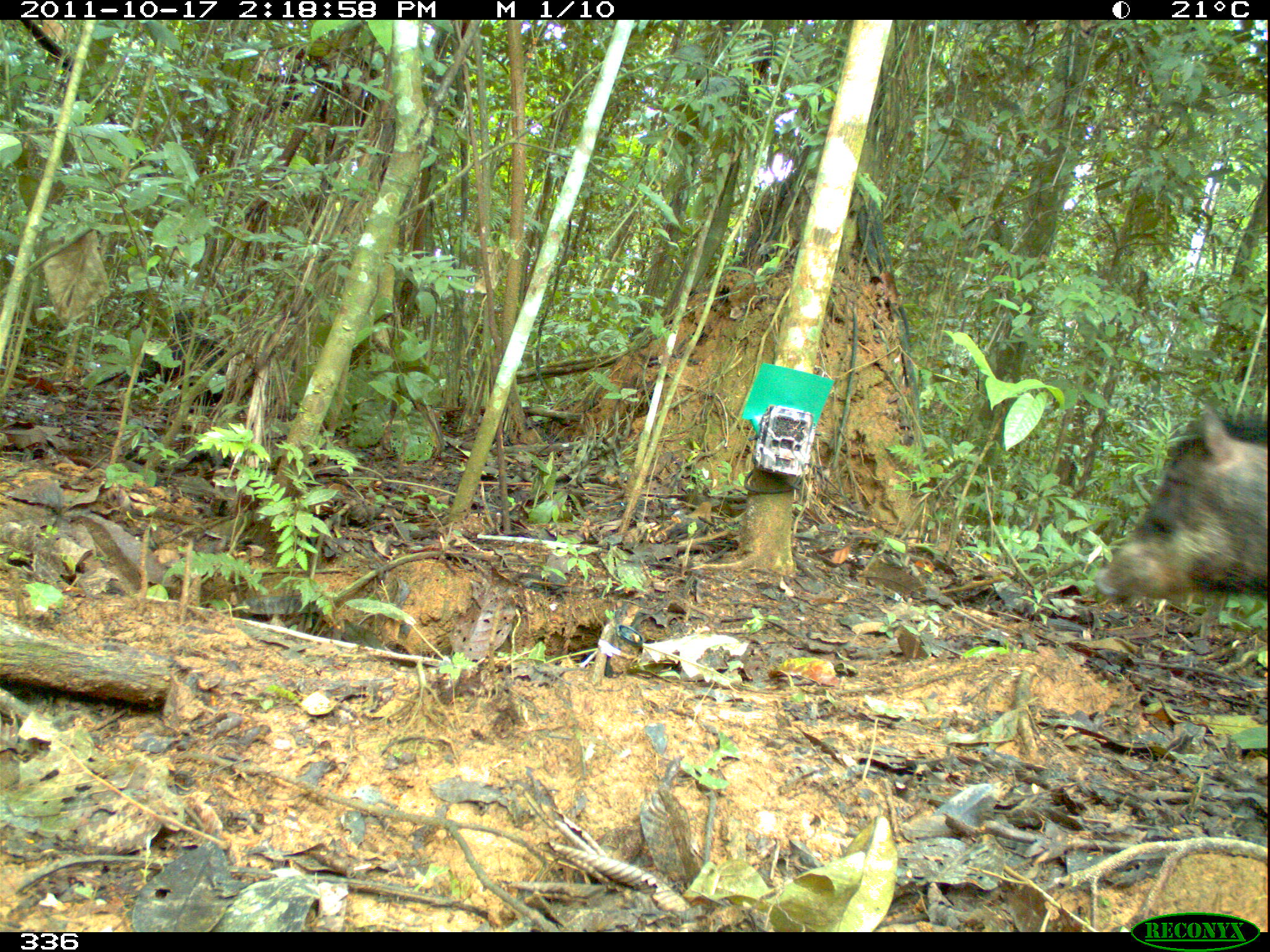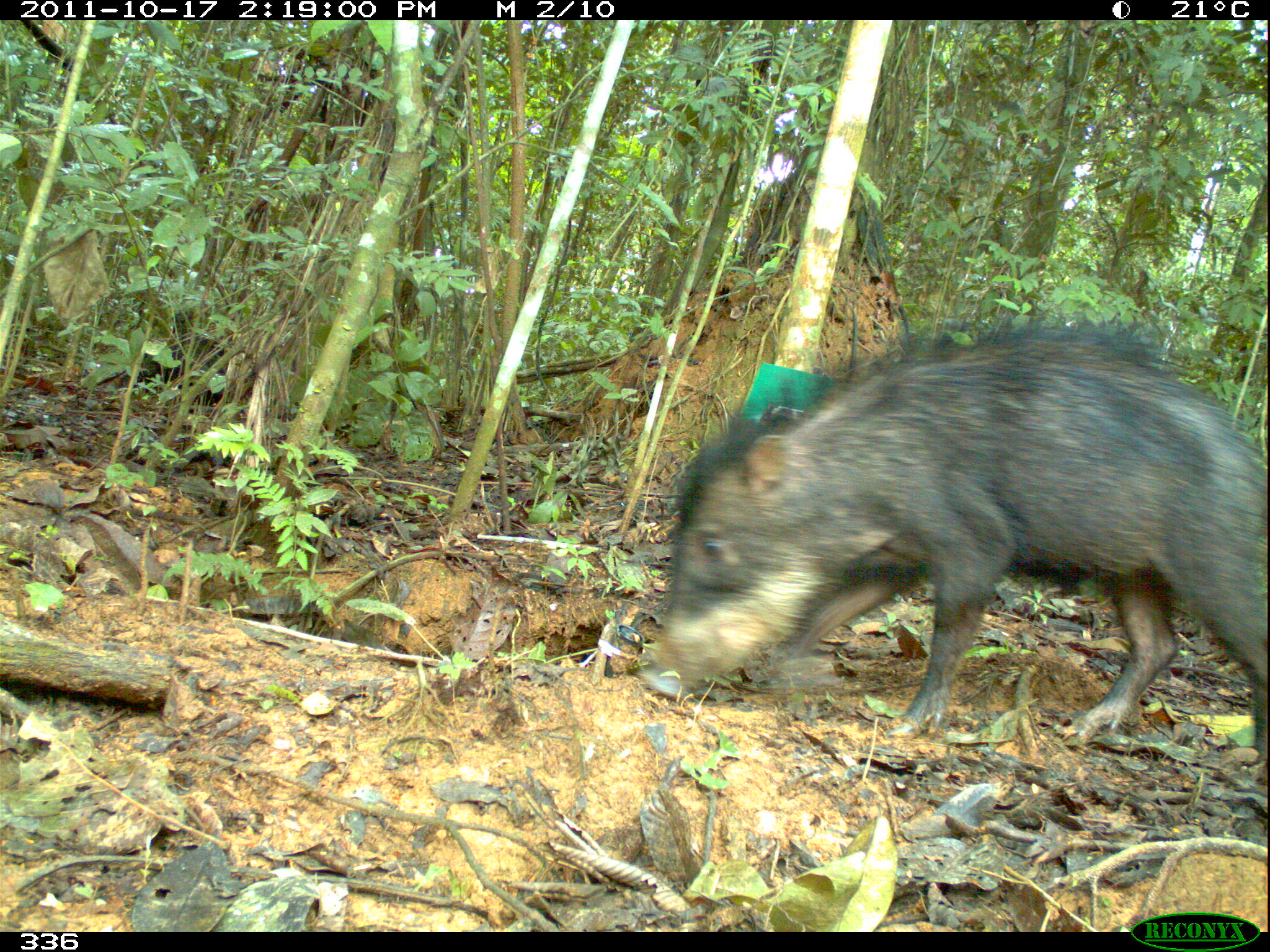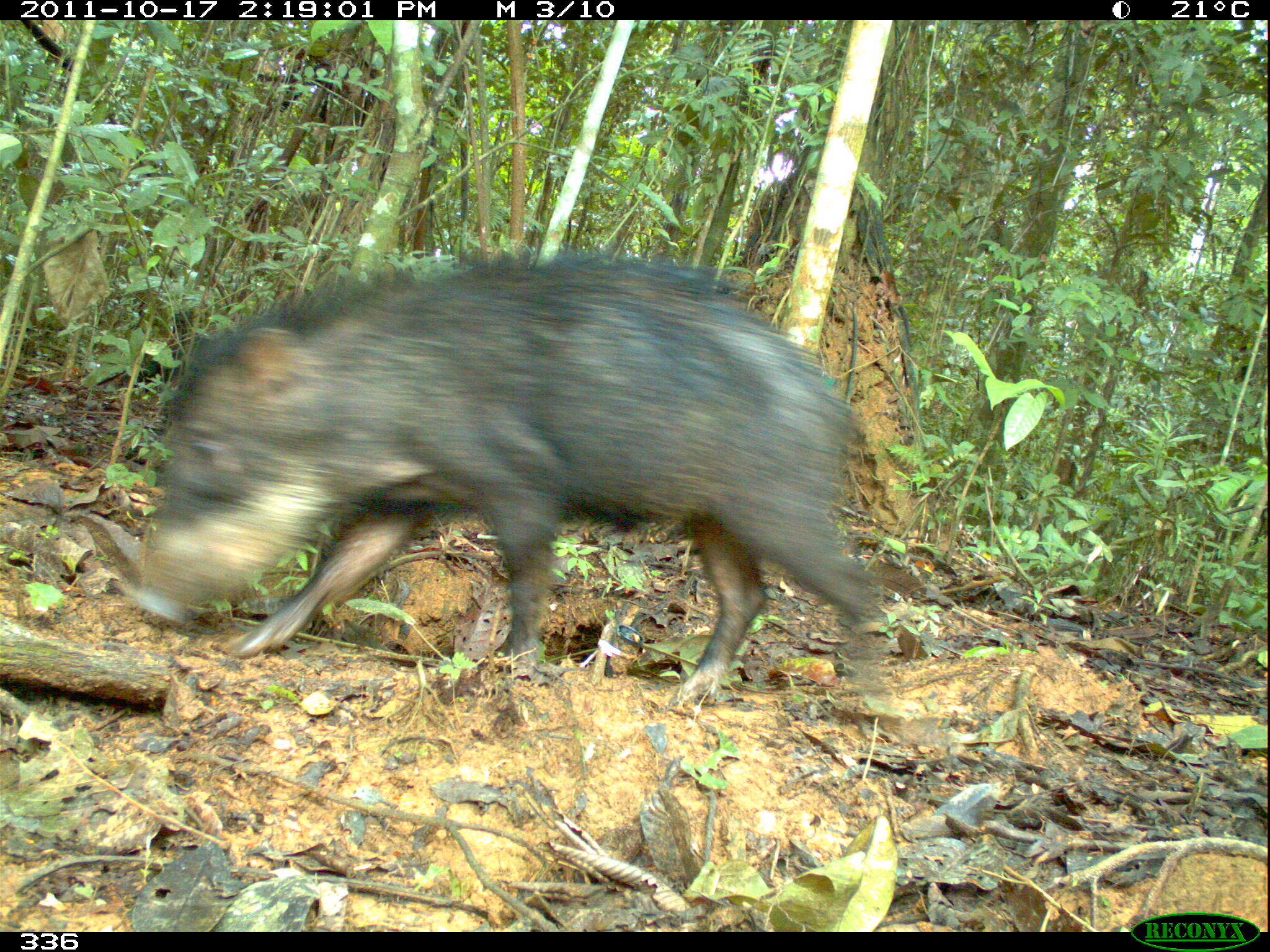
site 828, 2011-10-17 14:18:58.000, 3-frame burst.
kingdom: Animalia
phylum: Chordata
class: Mammalia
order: Artiodactyla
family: Tayassuidae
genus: Tayassu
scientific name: Tayassu pecari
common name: white-lipped peccary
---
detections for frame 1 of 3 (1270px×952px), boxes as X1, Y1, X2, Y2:
tayassu pecari: 1091, 402, 1270, 607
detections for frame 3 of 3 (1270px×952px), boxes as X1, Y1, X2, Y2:
tayassu pecari: 131, 246, 891, 709